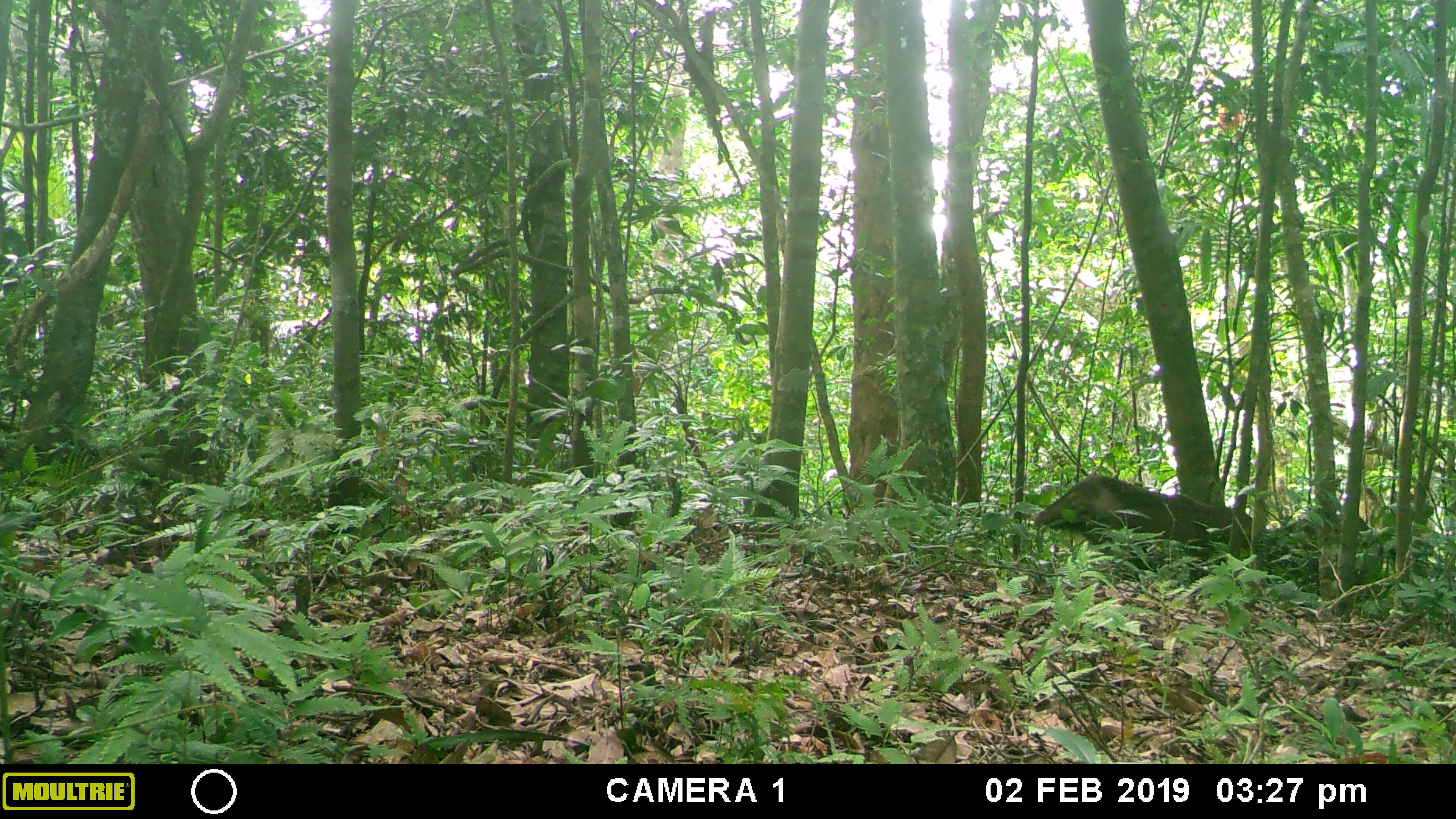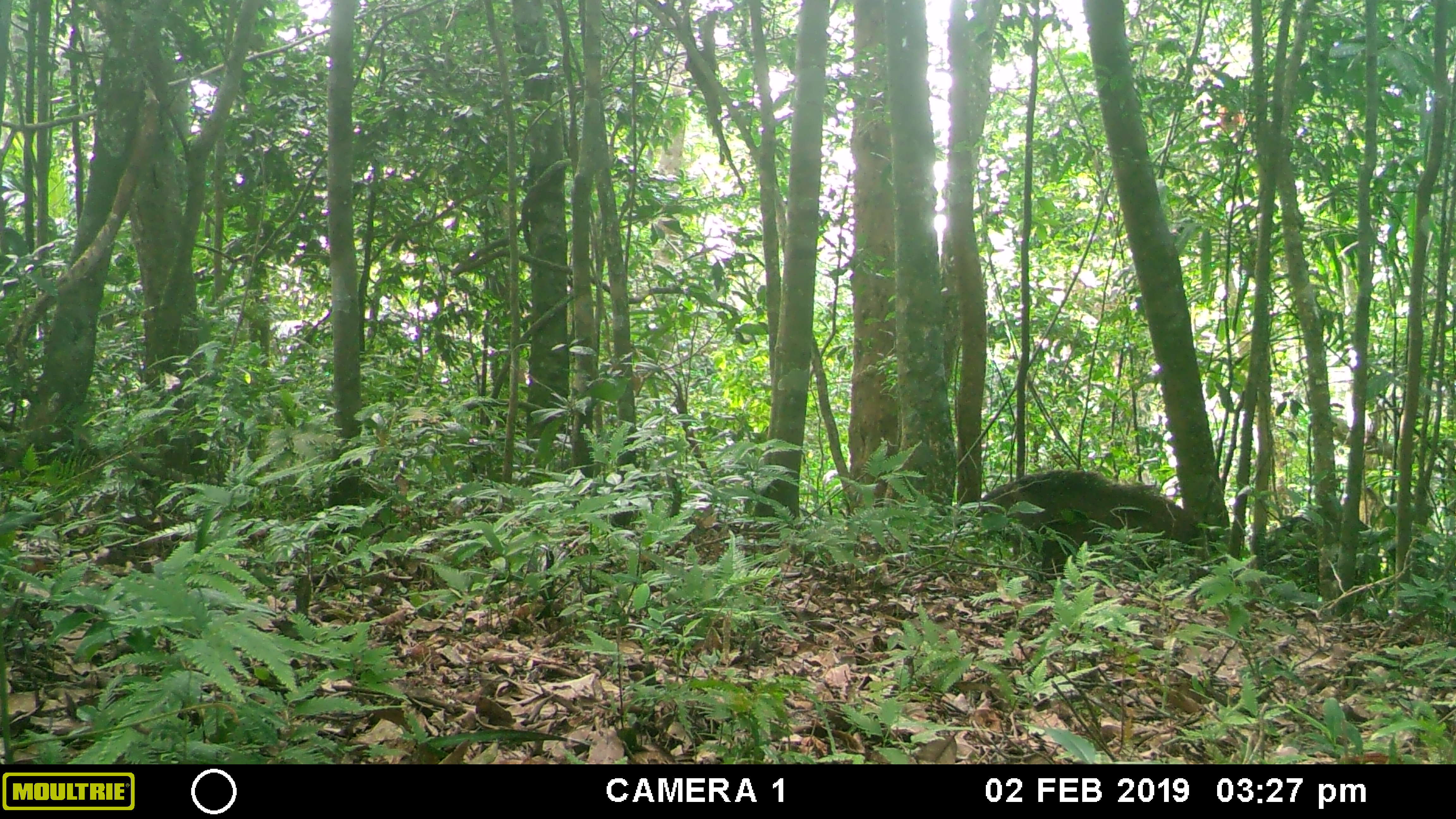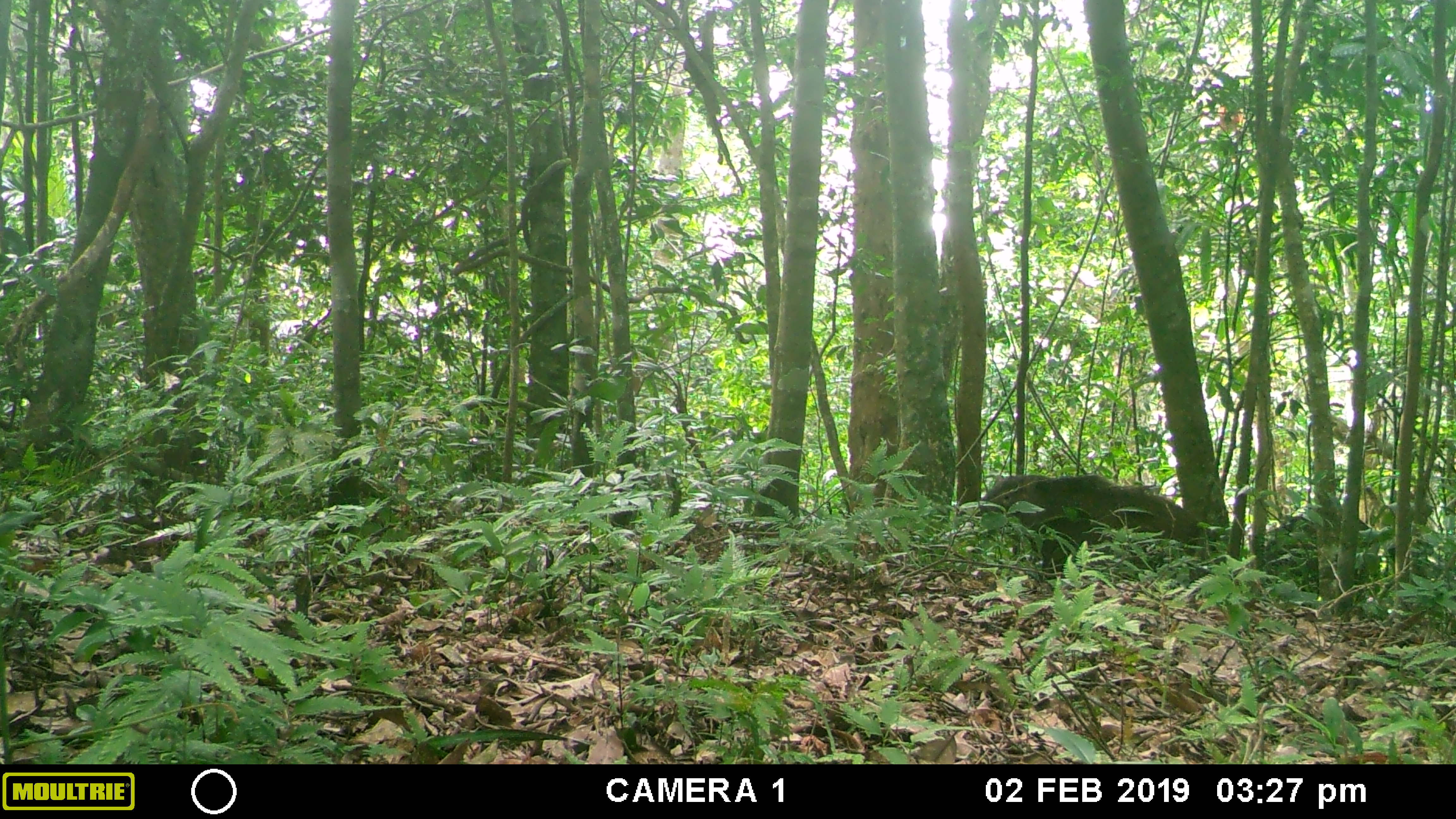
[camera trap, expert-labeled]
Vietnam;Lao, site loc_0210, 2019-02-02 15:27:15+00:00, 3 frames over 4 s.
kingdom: Animalia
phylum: Chordata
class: Mammalia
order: Artiodactyla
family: Suidae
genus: Sus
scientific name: Sus scrofa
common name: eurasian wild pig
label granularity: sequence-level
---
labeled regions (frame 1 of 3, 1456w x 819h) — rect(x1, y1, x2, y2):
eurasian wild pig: rect(1028, 472, 1266, 581)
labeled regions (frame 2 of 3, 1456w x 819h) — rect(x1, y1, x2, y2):
eurasian wild pig: rect(976, 469, 1215, 579)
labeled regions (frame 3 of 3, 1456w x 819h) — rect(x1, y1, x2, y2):
eurasian wild pig: rect(978, 474, 1210, 579)